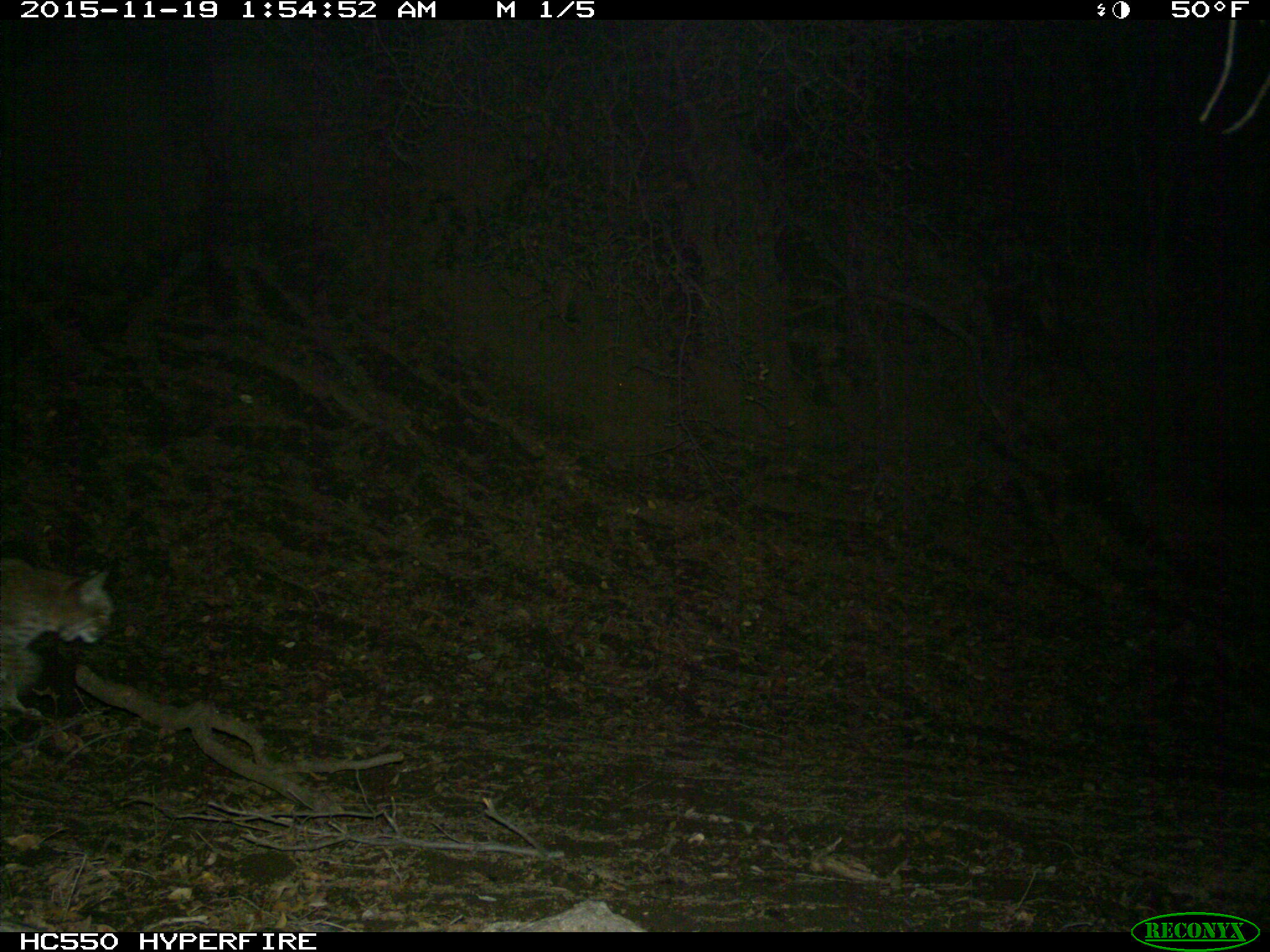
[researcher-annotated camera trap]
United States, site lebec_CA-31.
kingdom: Animalia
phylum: Chordata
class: Mammalia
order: Carnivora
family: Felidae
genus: Lynx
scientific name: Lynx rufus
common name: bobcat